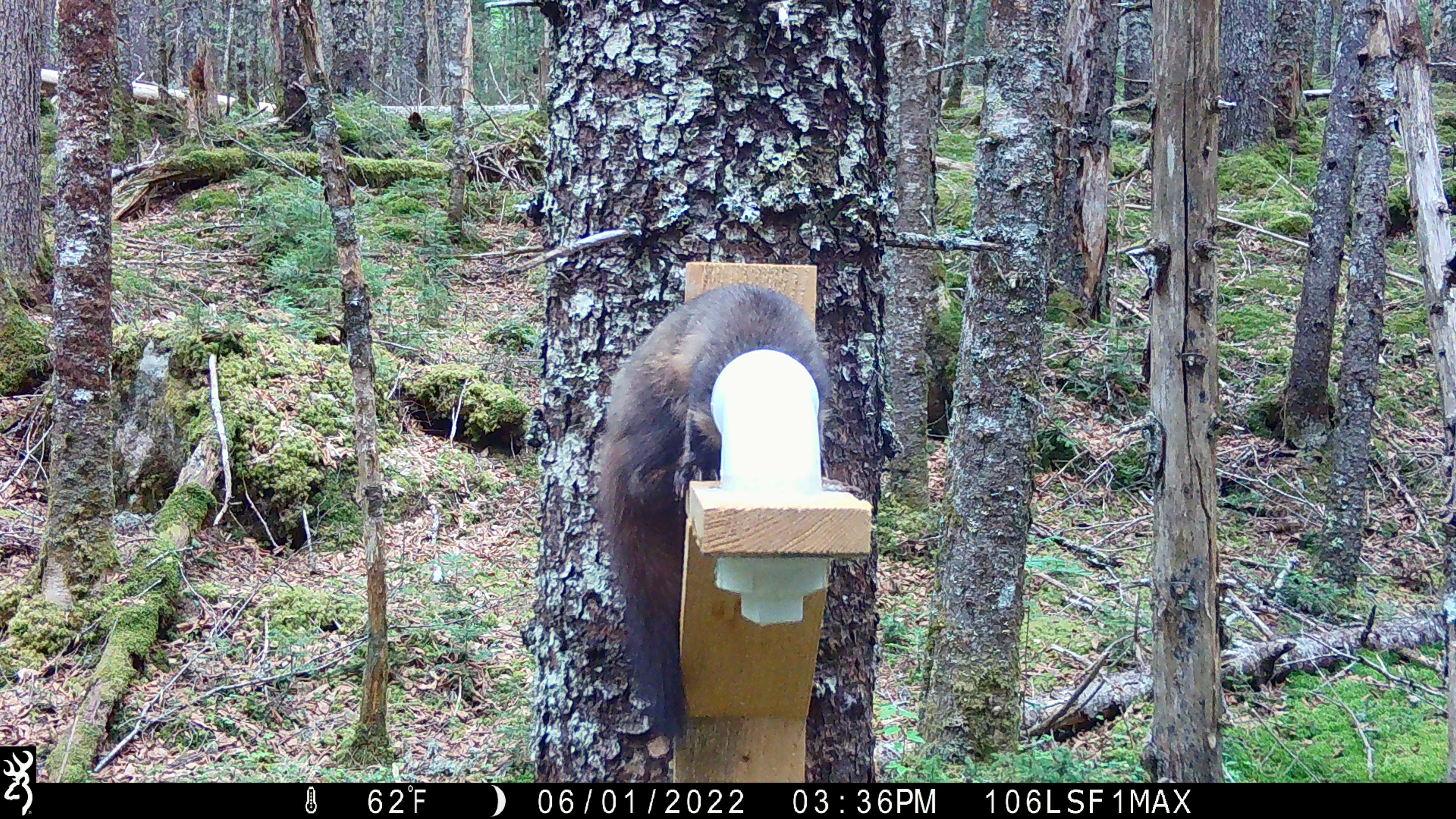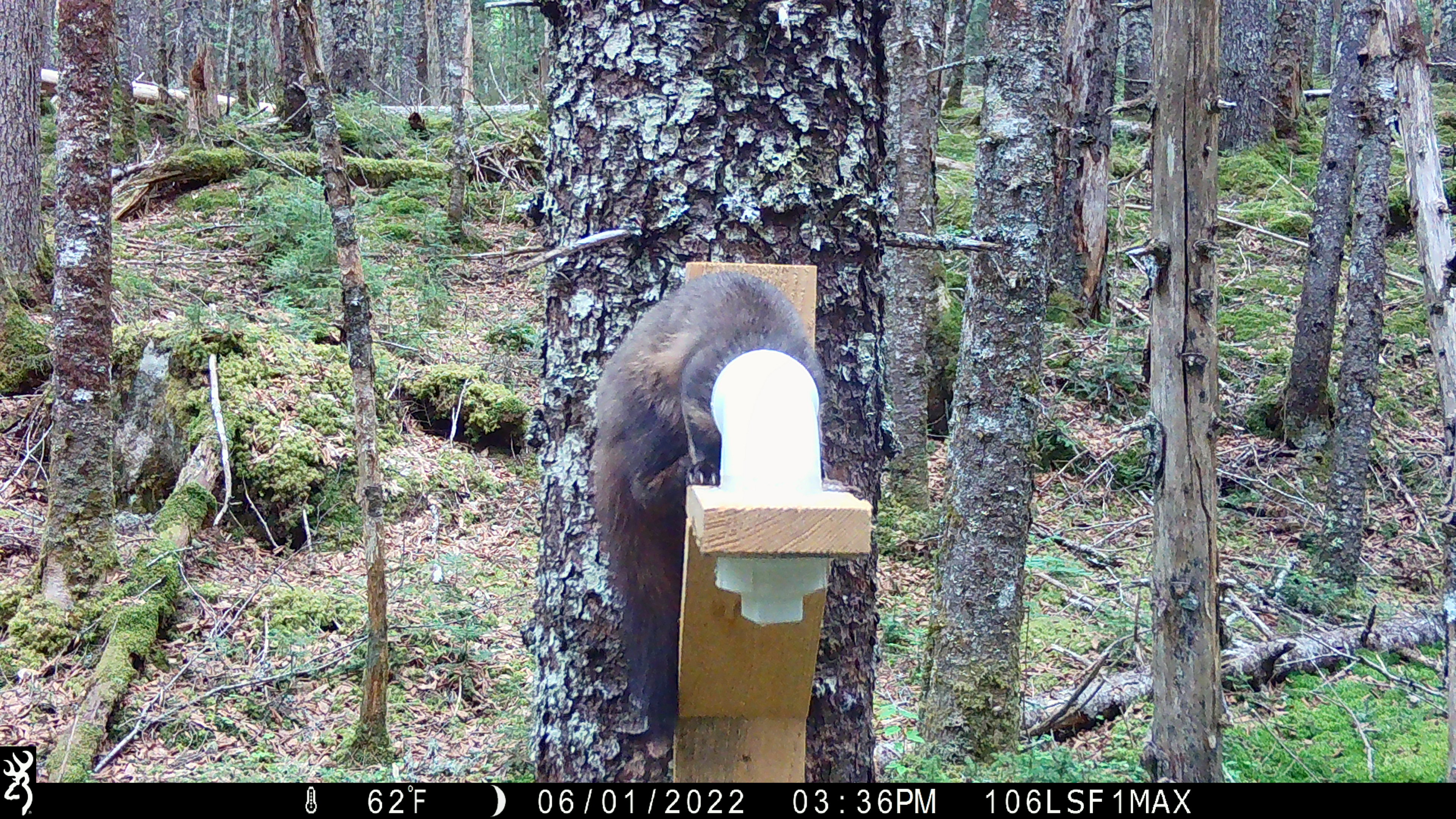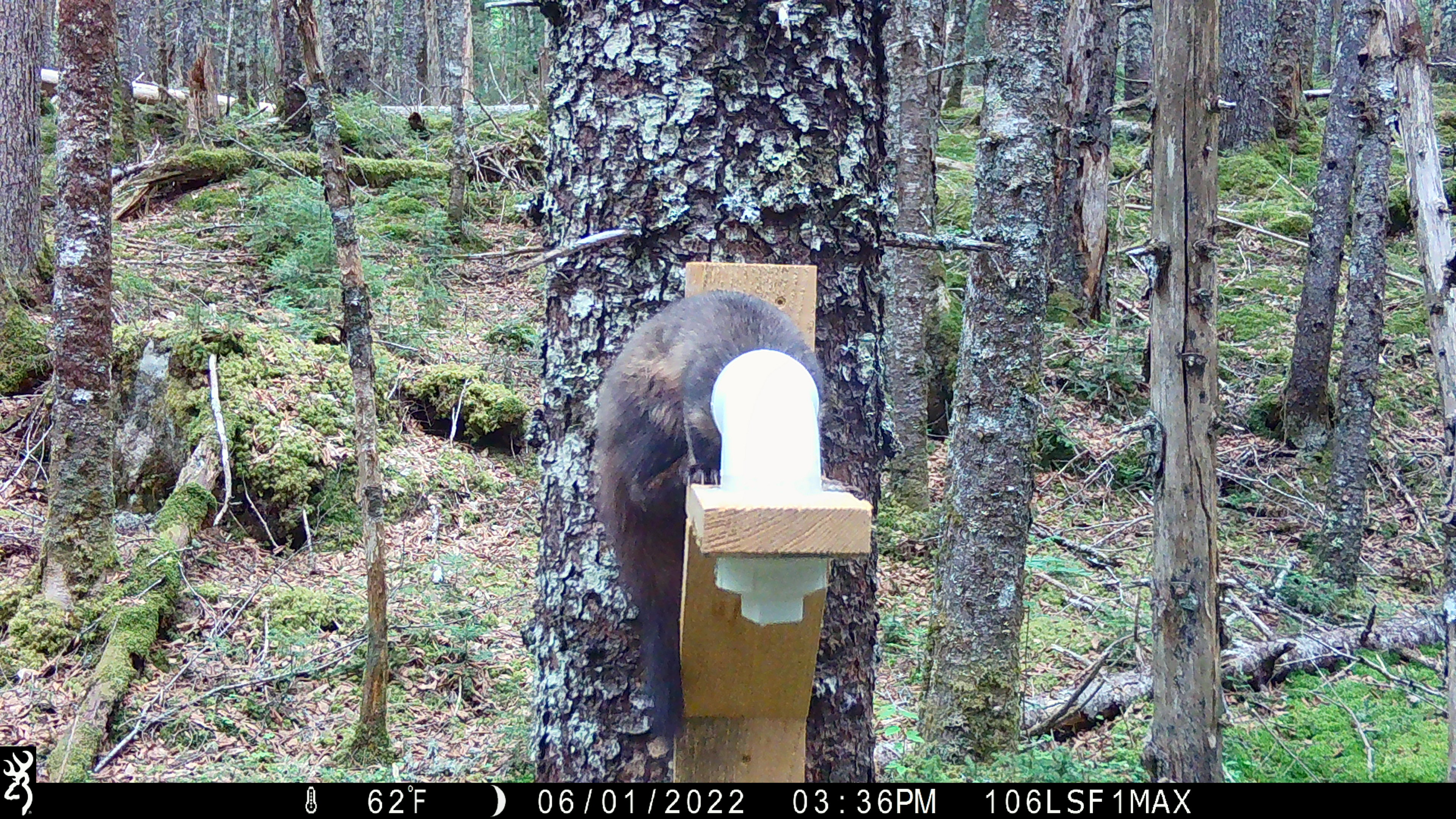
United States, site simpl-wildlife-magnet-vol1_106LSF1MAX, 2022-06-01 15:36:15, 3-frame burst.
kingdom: Animalia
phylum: Chordata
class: Mammalia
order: Carnivora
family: Mustelidae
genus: Martes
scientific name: Martes americana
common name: american marten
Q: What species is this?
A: American marten (Martes americana).